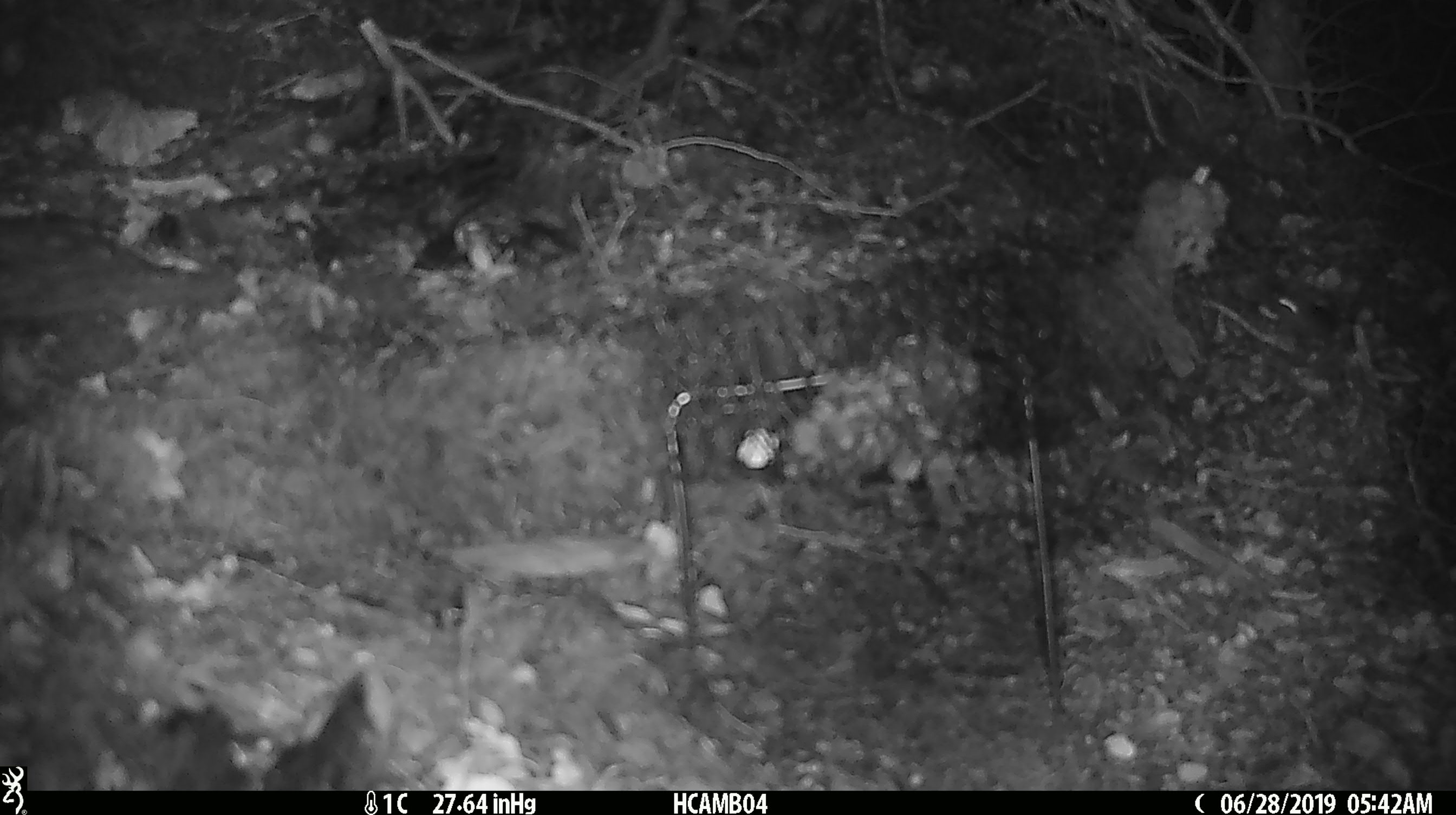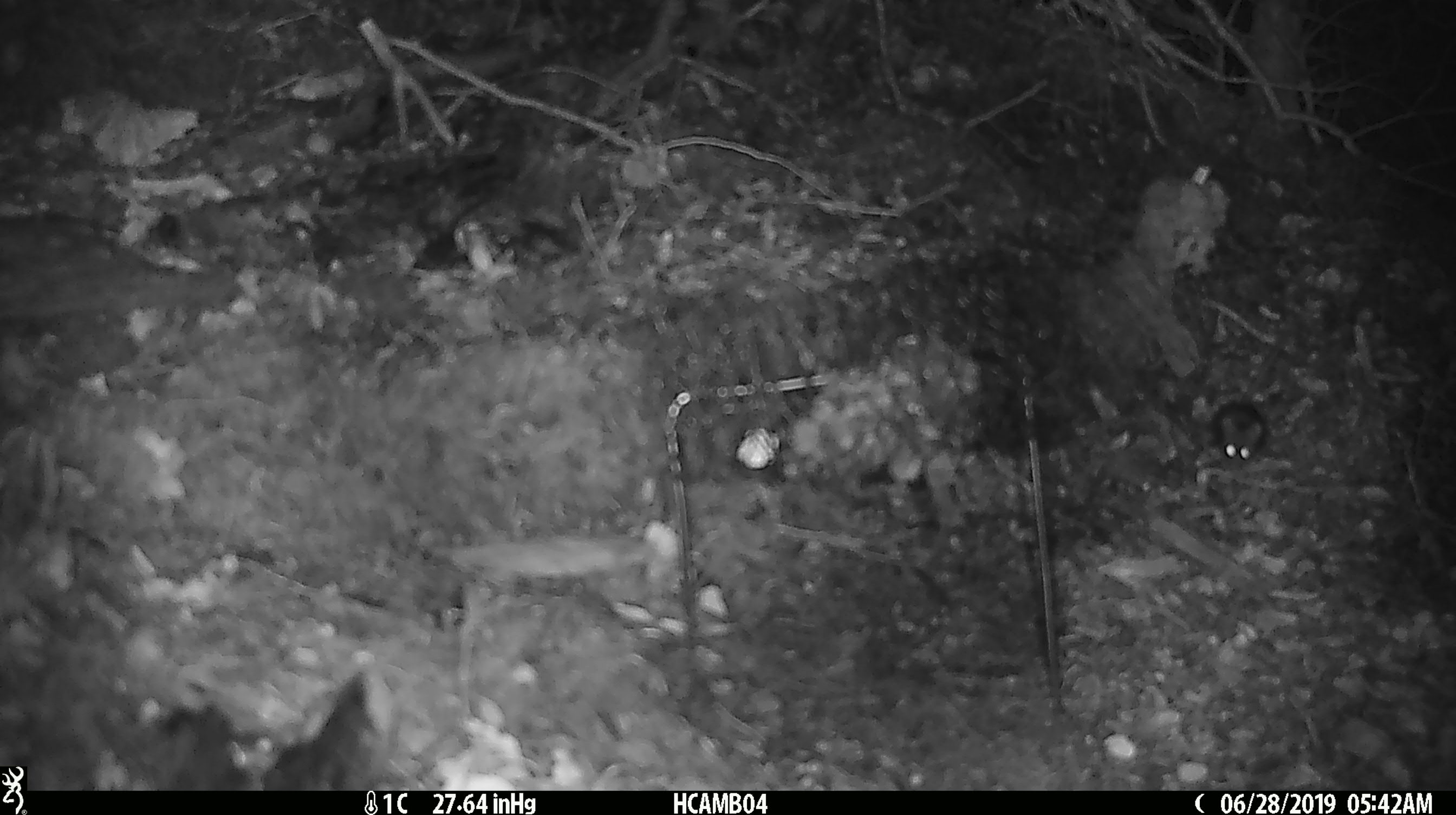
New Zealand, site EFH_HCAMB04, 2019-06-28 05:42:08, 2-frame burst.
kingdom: Animalia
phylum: Chordata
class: Mammalia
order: Rodentia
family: Muridae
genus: Mus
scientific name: Mus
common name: mouse